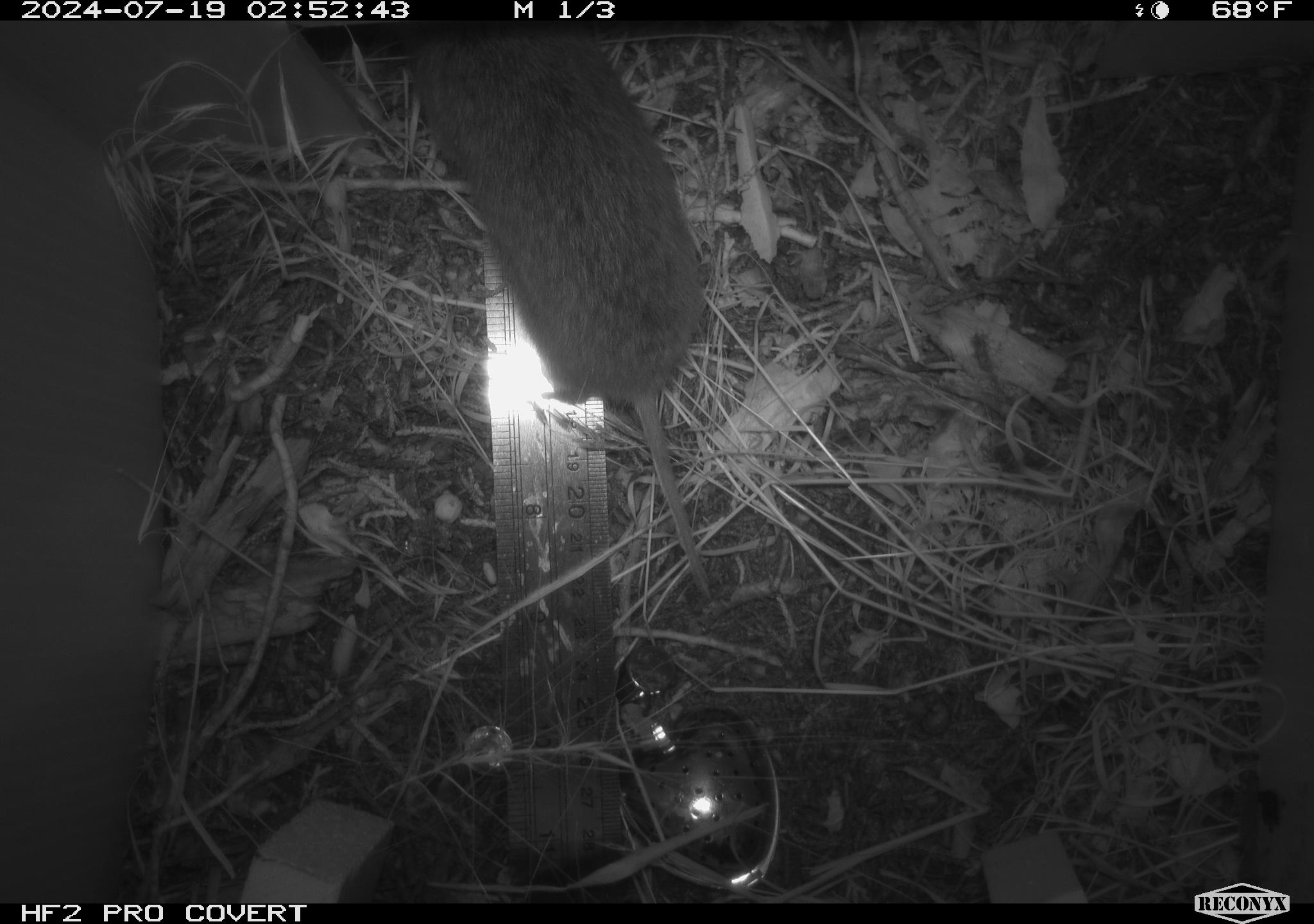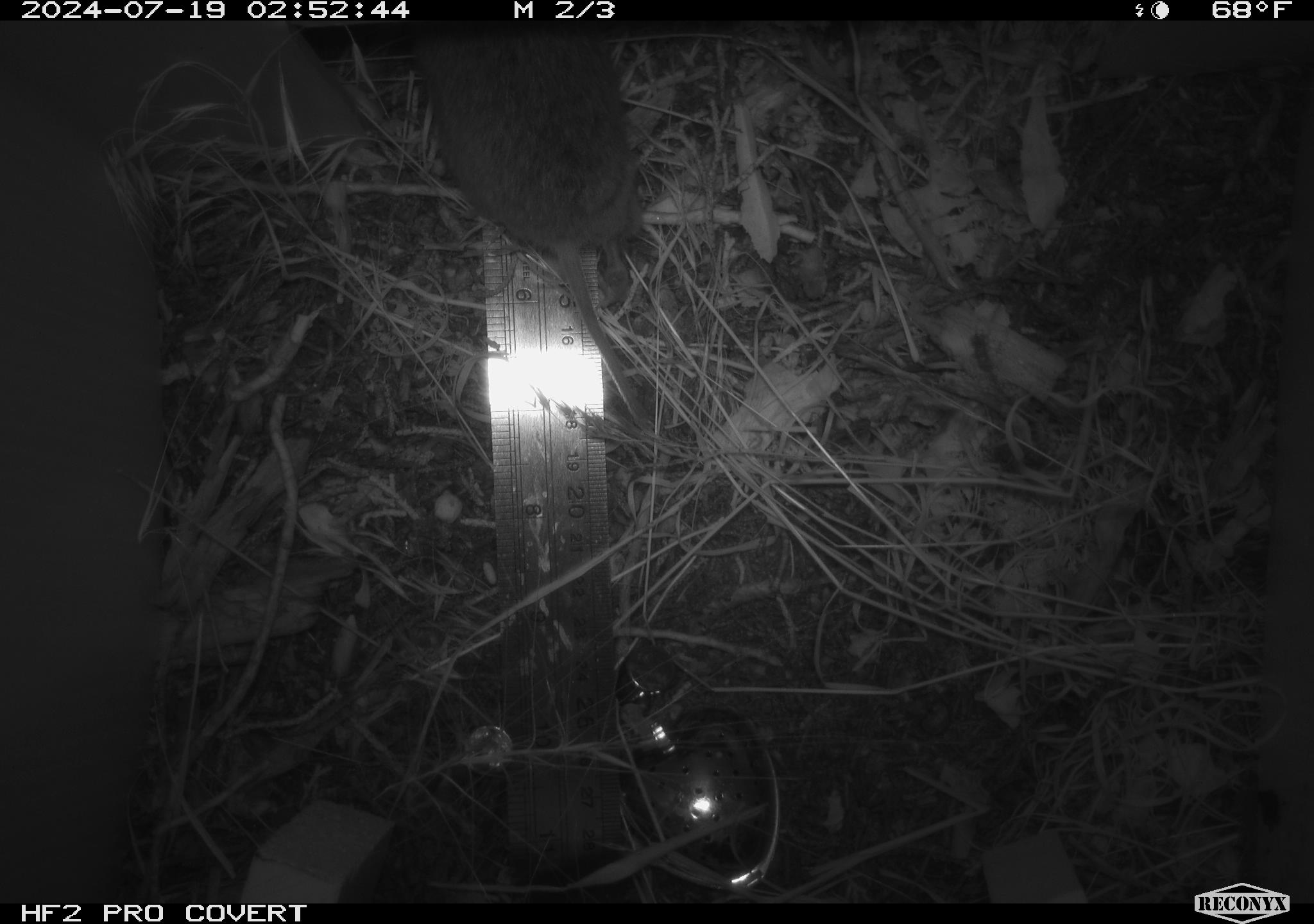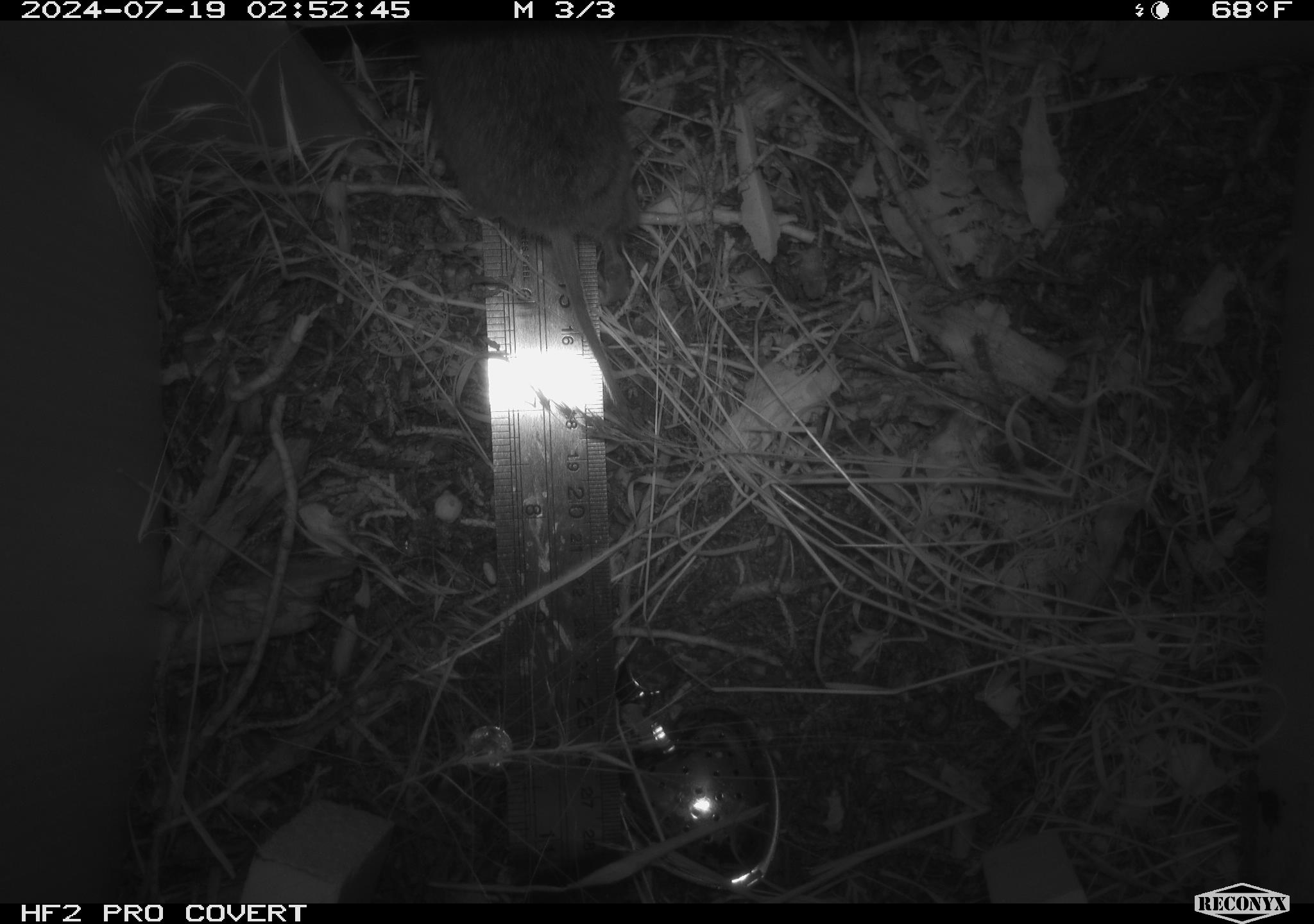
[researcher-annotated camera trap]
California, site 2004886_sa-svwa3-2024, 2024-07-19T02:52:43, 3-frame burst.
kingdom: Animalia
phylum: Chordata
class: Mammalia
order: Rodentia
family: Cricetidae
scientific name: Arvicolinae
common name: voles, lemmings, and muskrats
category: arvicolinae subfamily